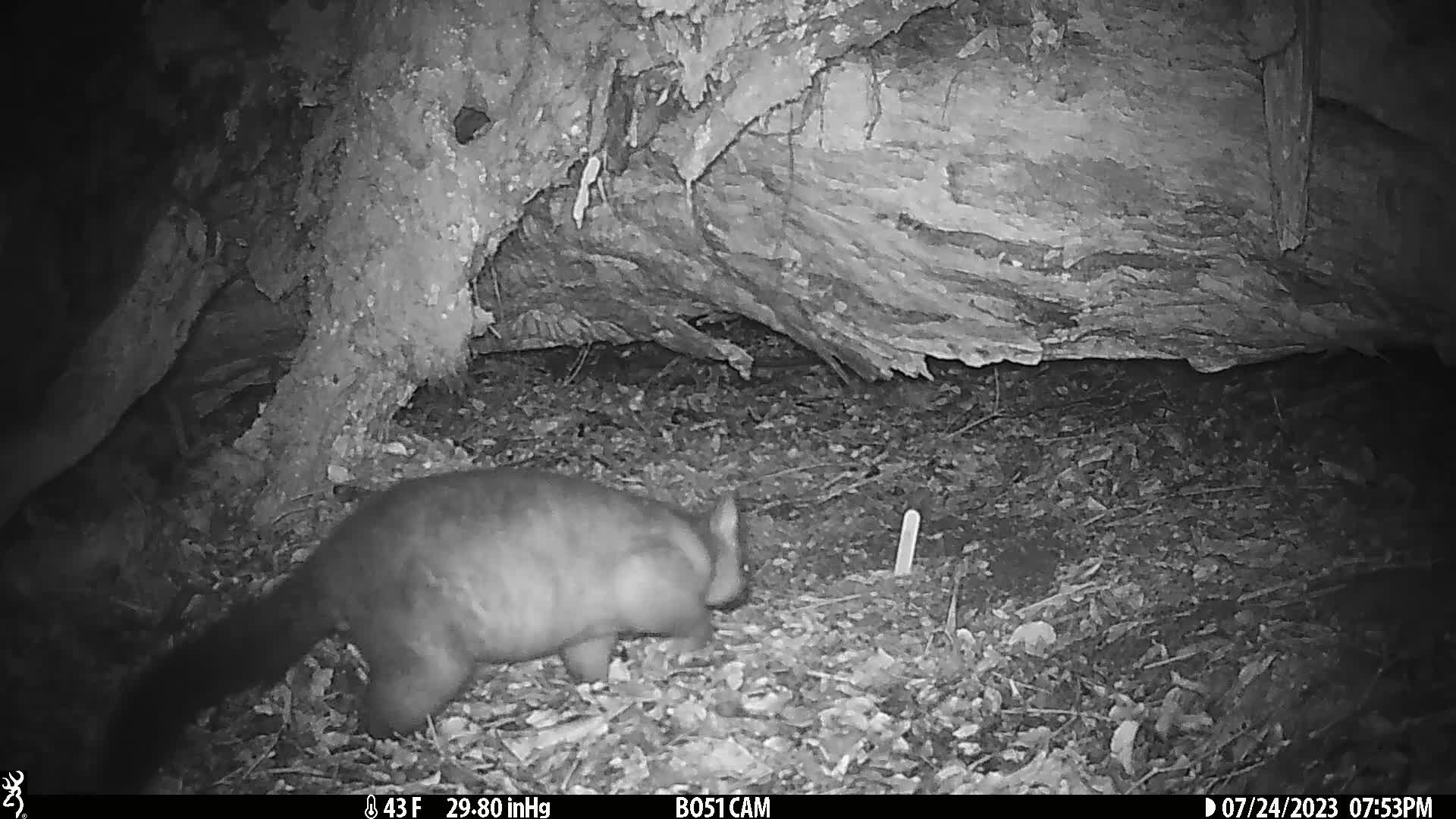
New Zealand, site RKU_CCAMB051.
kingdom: Animalia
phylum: Chordata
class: Mammalia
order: Diprotodontia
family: Phalangeridae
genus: Trichosurus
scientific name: Trichosurus vulpecula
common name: common brushtail possum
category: possum